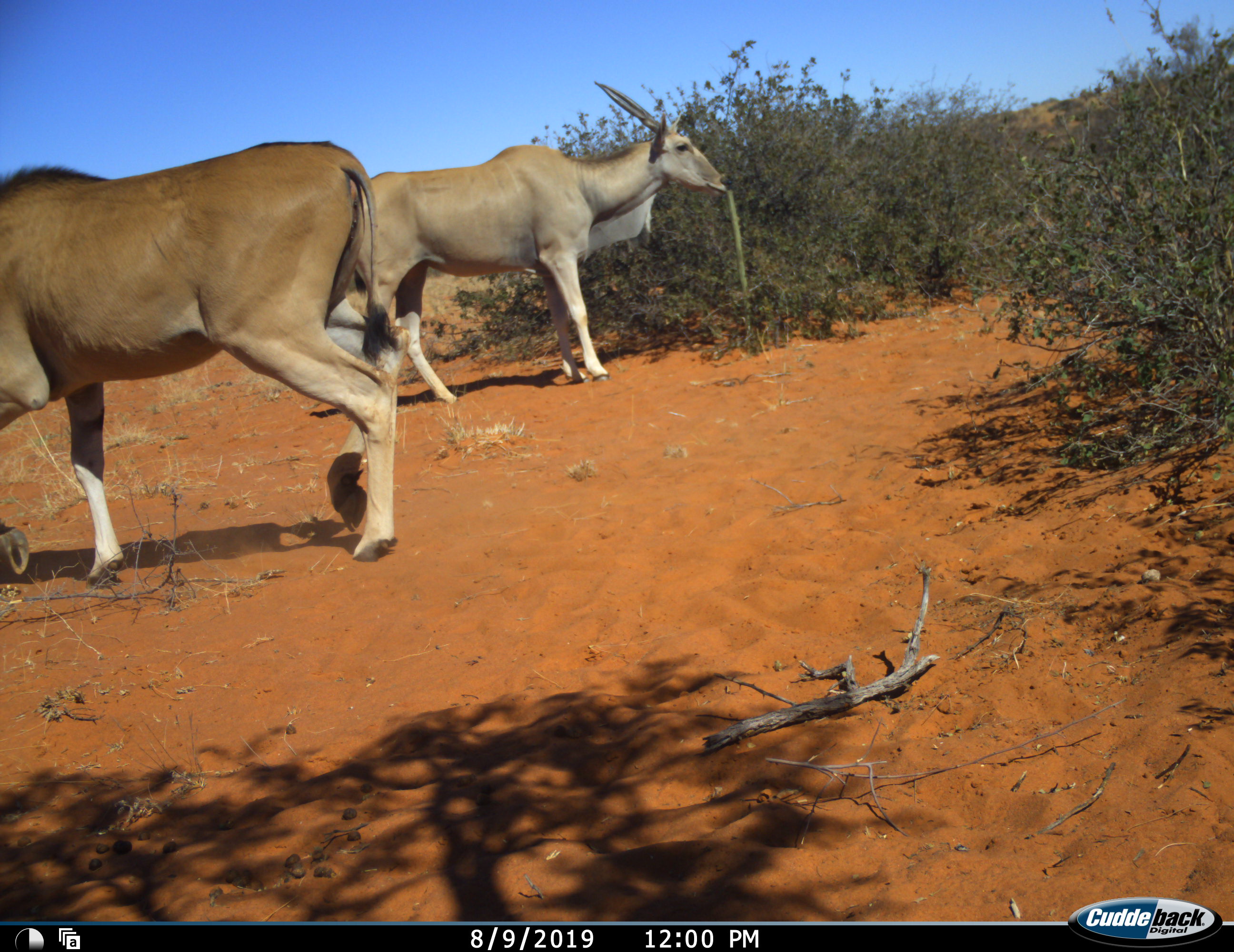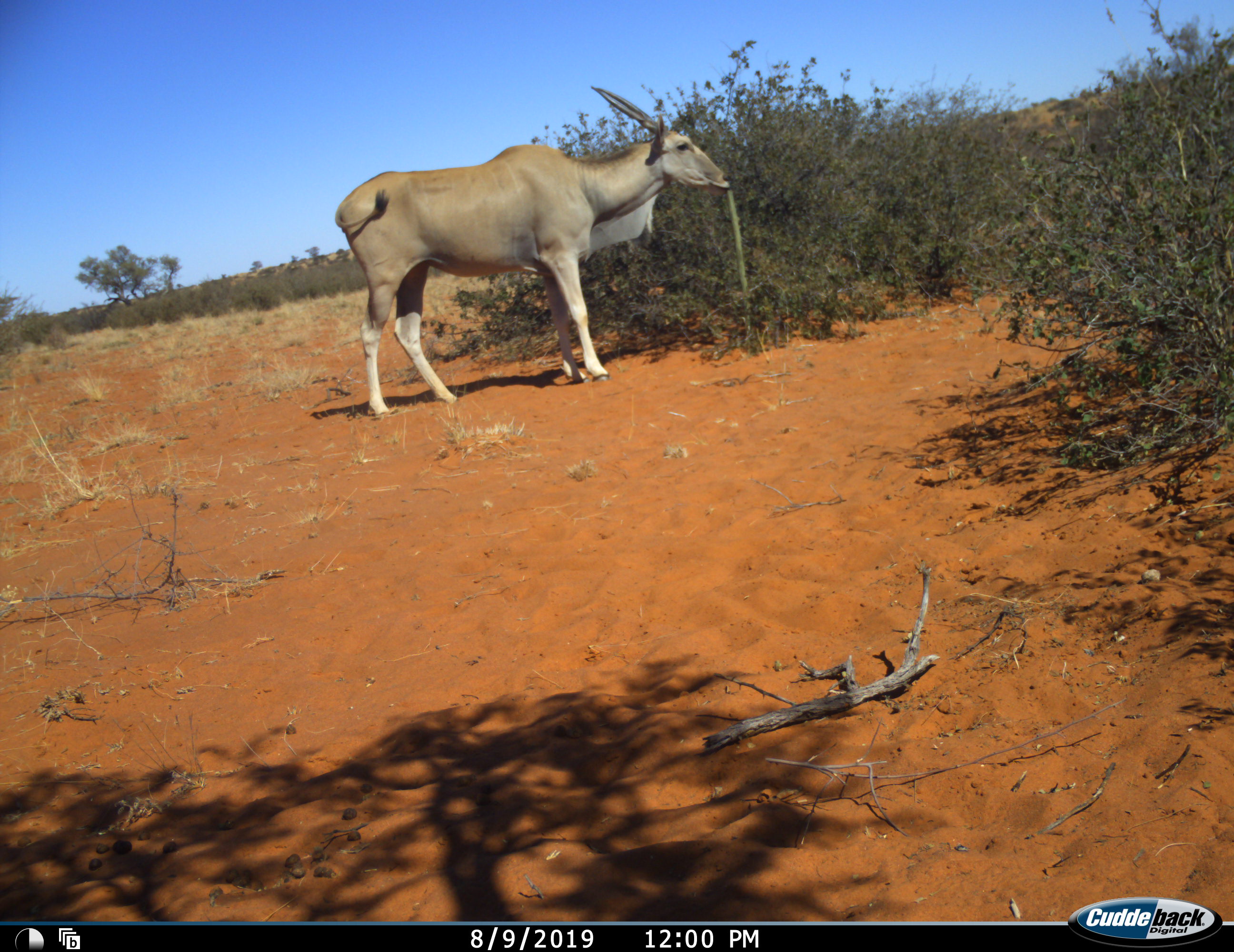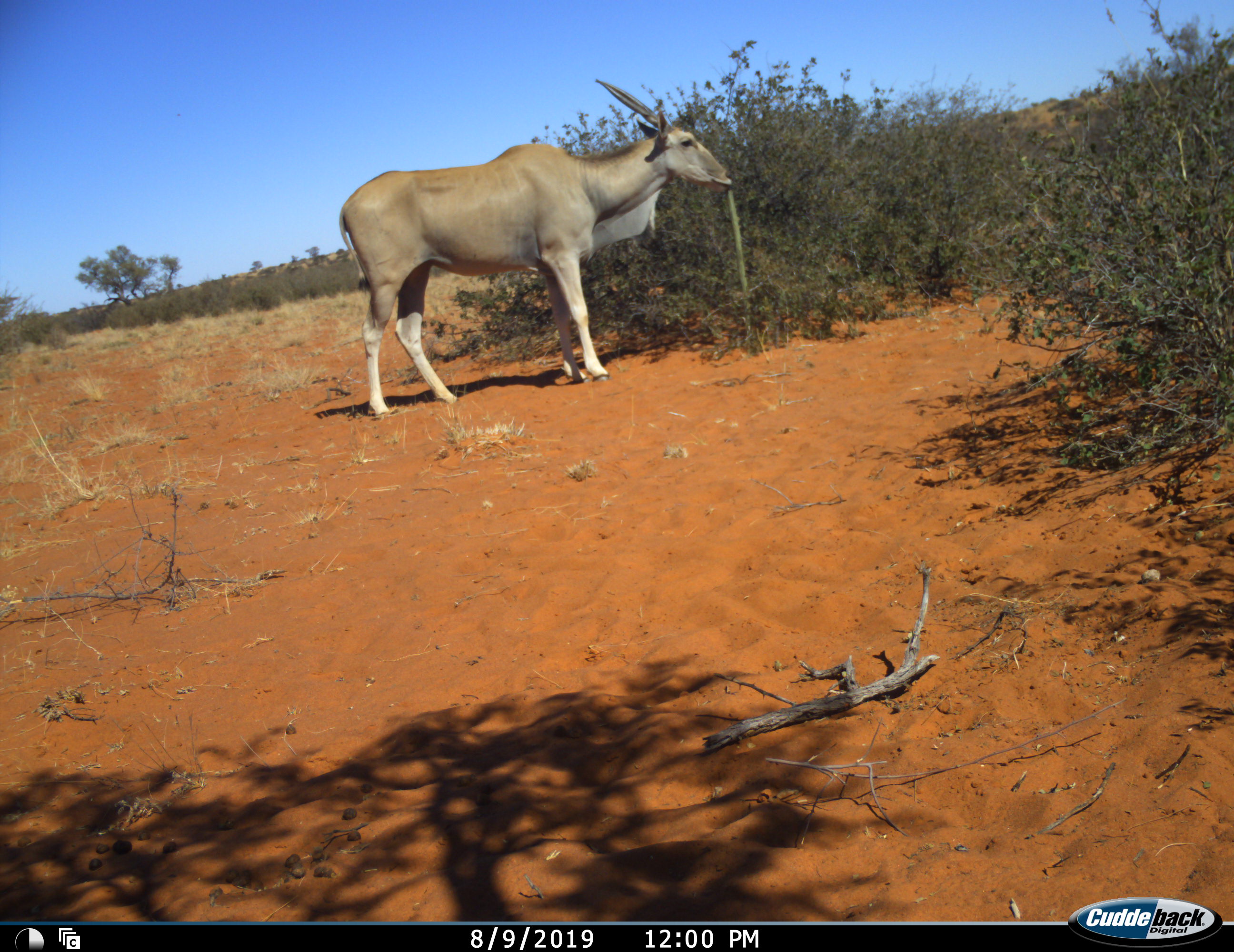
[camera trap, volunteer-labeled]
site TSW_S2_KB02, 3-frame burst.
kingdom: Animalia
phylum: Chordata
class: Mammalia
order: Artiodactyla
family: Bovidae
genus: Tragelaphus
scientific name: Tragelaphus oryx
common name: eland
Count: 2.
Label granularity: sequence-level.